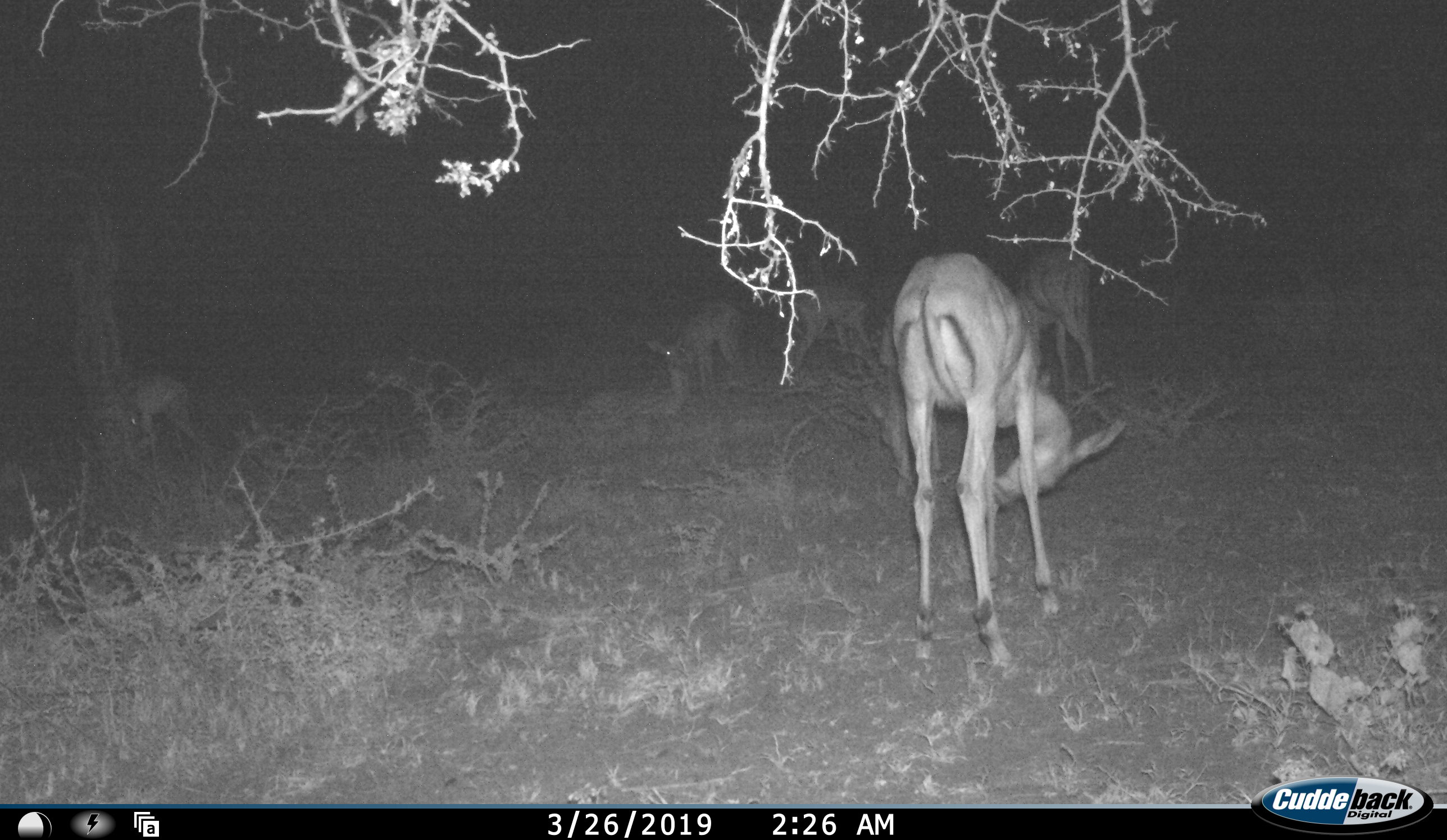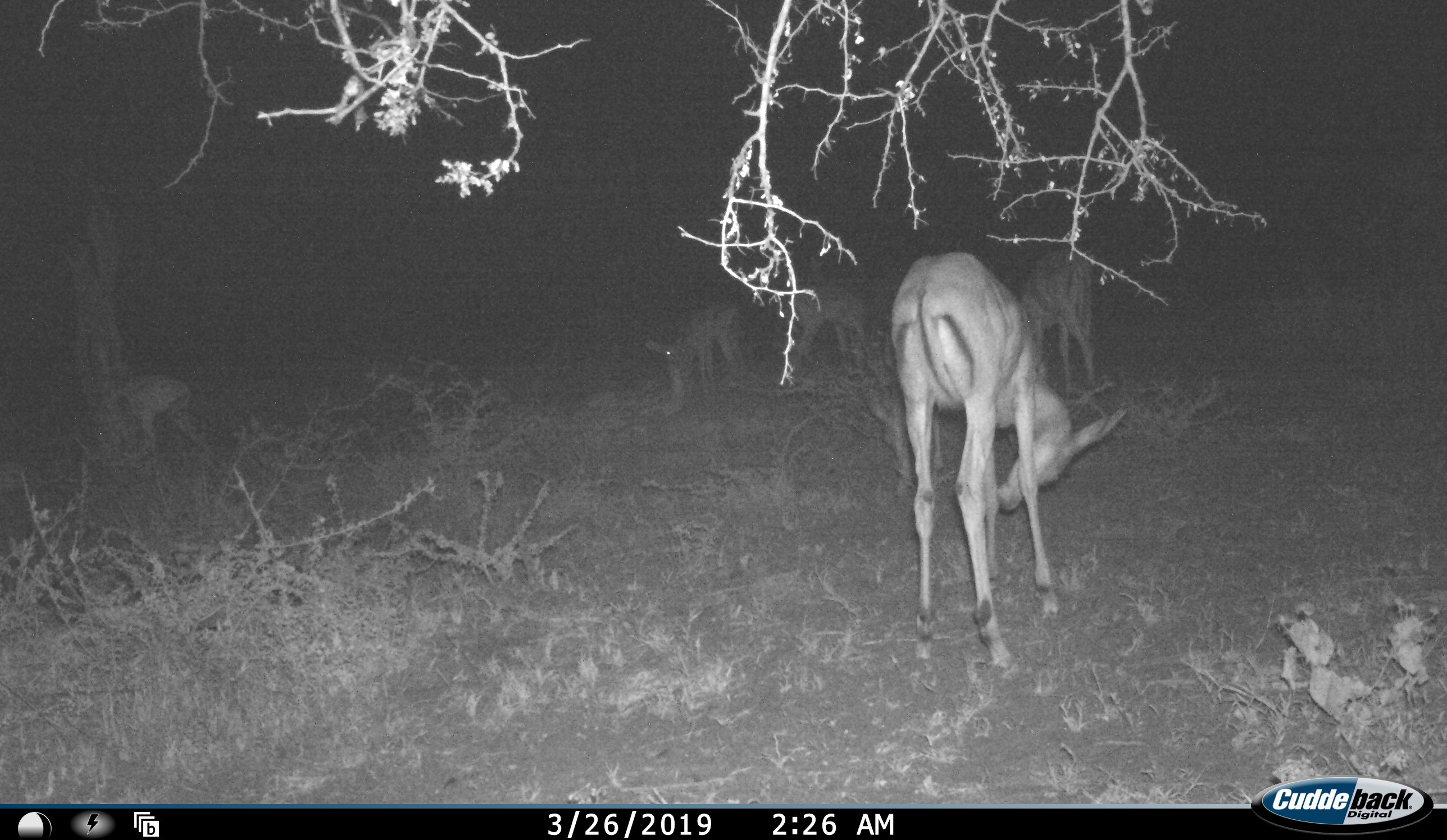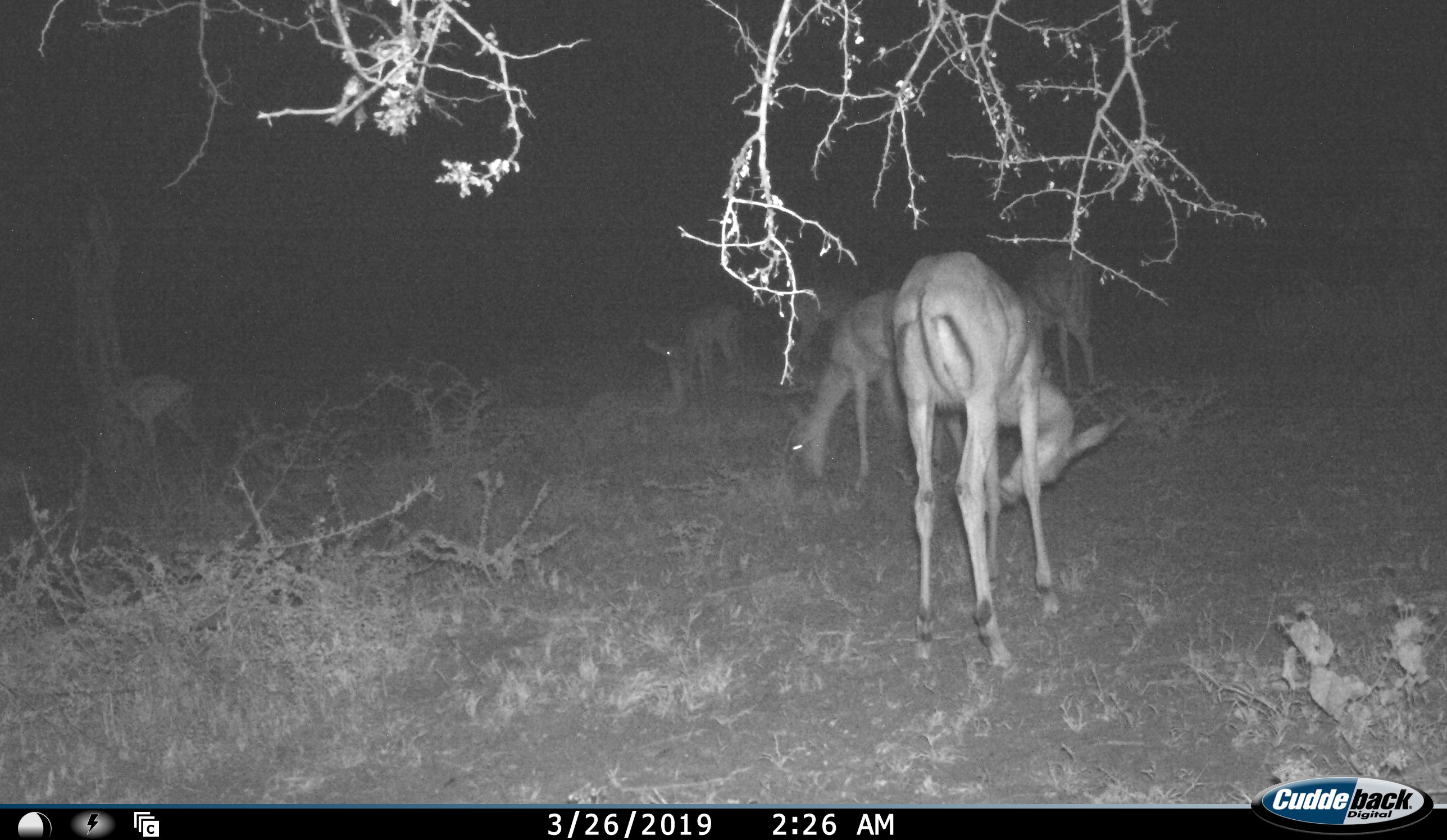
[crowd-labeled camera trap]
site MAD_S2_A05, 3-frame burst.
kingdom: Animalia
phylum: Chordata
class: Mammalia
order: Artiodactyla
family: Bovidae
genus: Aepyceros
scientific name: Aepyceros melampus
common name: impala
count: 6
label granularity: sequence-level